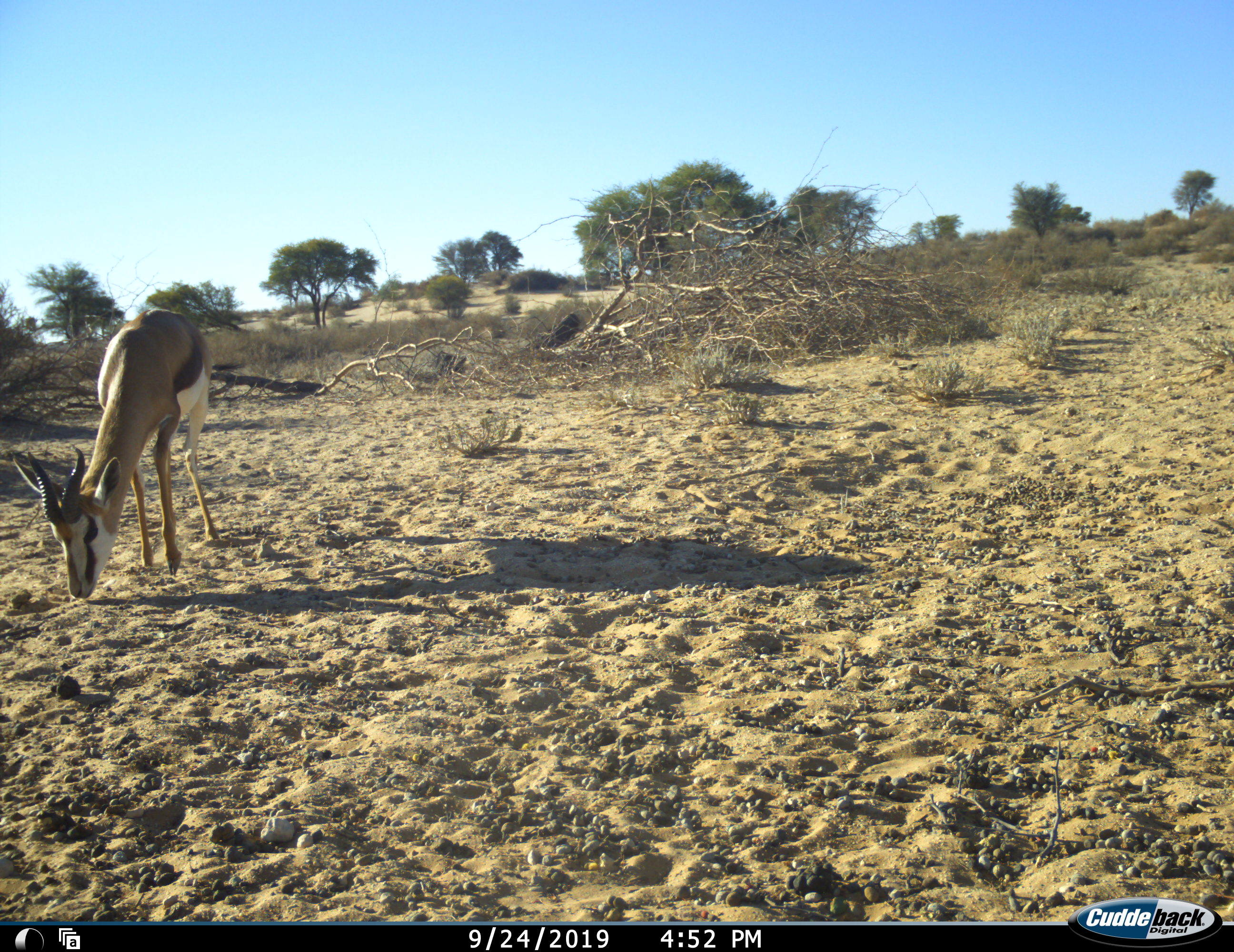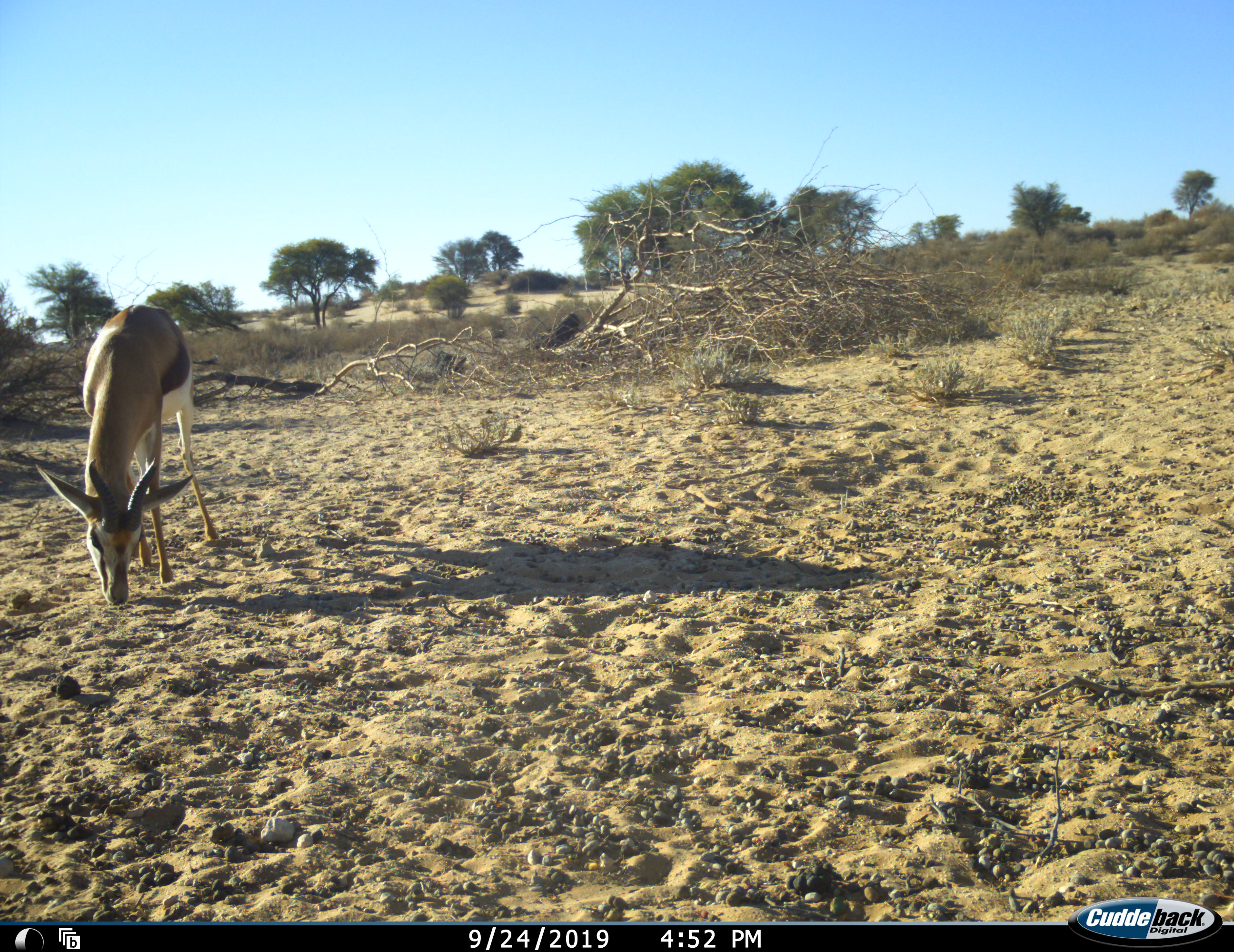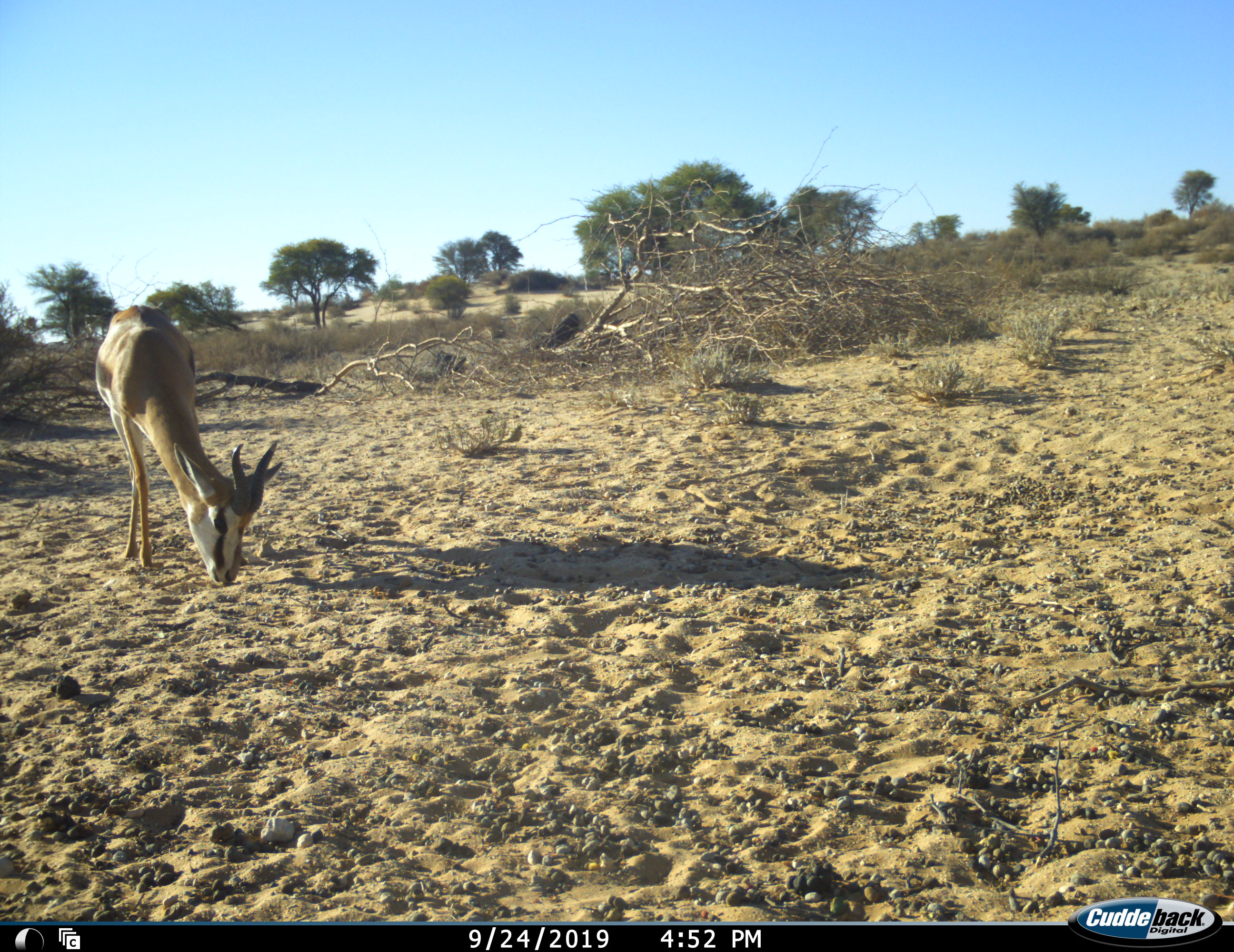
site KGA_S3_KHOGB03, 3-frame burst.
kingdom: Animalia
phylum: Chordata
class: Mammalia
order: Artiodactyla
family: Bovidae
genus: Antidorcas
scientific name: Antidorcas marsupialis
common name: springbok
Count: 1.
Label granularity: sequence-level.